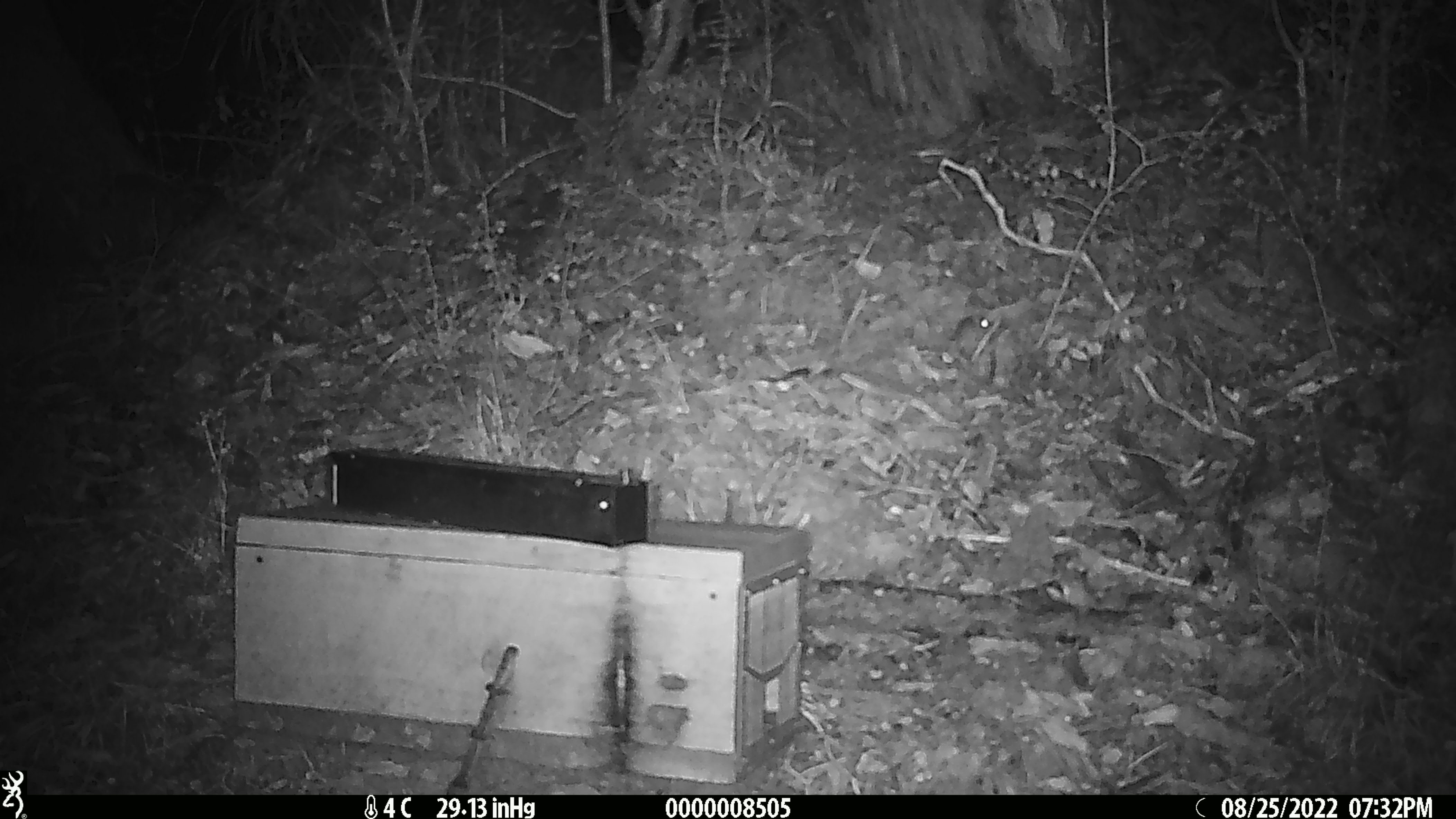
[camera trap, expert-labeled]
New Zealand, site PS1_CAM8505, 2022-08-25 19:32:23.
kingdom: Animalia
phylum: Chordata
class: Mammalia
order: Rodentia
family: Muridae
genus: Mus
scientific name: Mus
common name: mouse